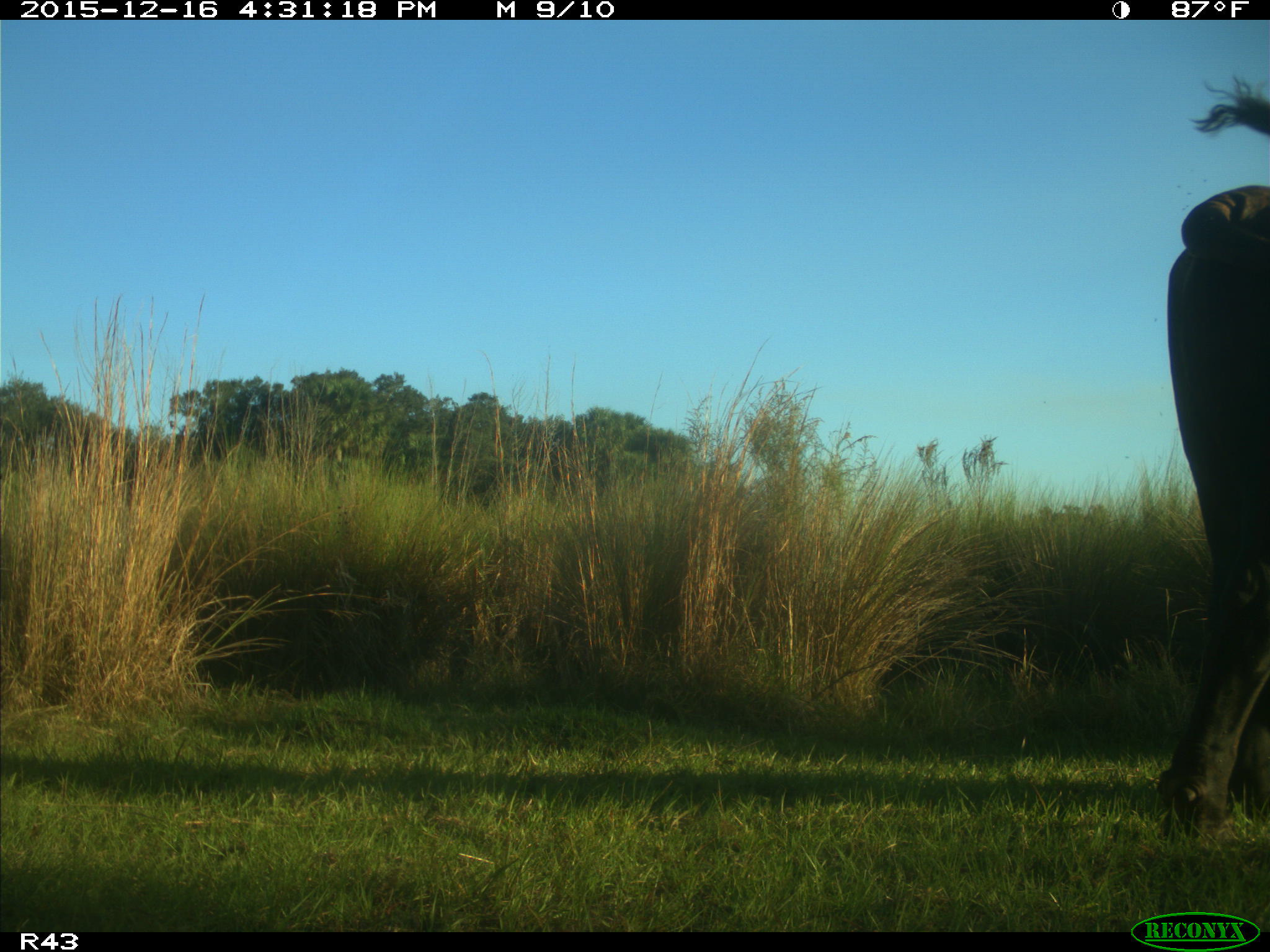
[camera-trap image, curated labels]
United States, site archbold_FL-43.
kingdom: Animalia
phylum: Chordata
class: Mammalia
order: Artiodactyla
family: Bovidae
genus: Bos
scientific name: Bos taurus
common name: domestic cow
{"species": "Bos taurus (domestic cow)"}